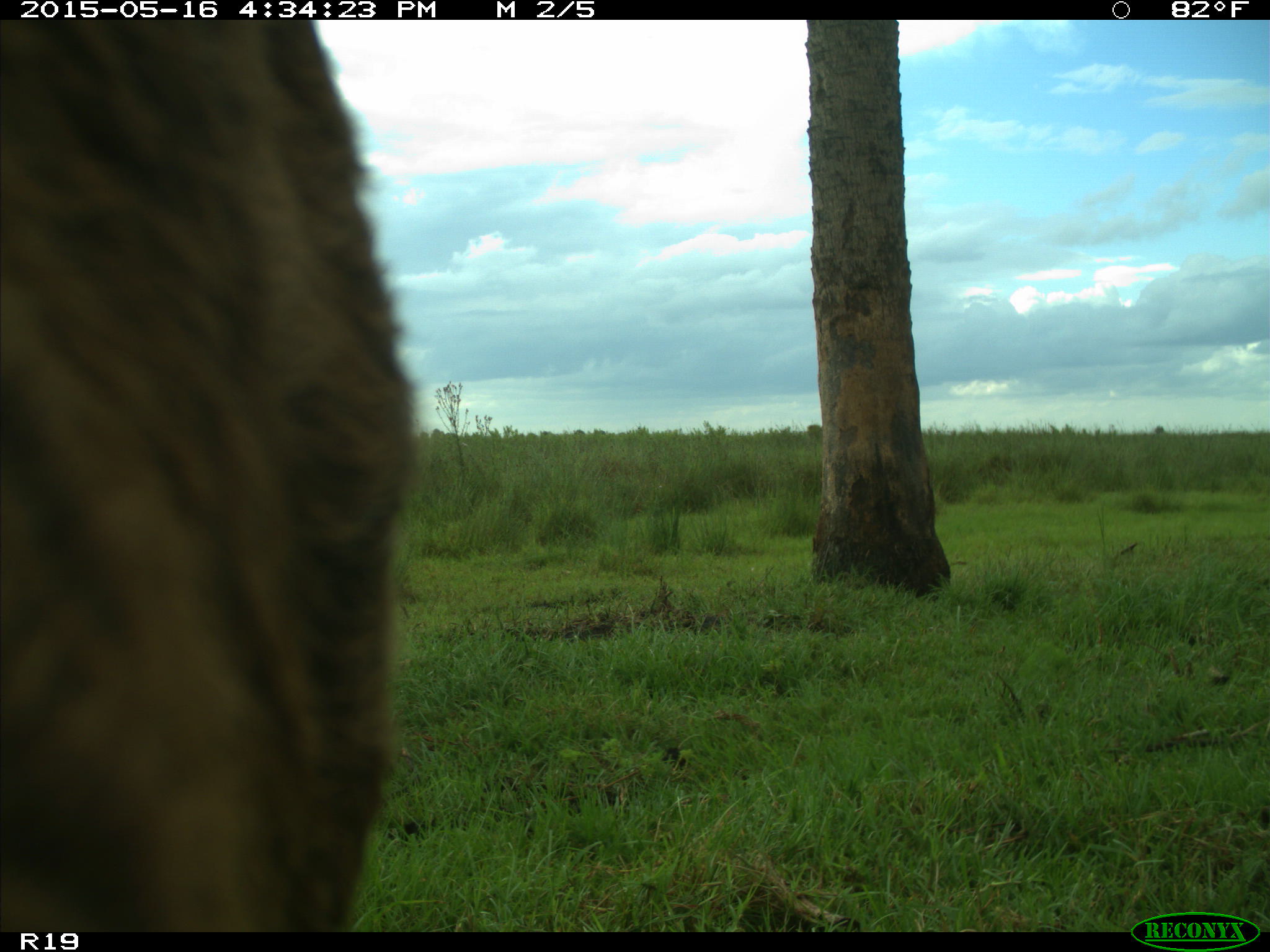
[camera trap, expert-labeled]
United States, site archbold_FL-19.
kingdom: Animalia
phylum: Chordata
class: Mammalia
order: Artiodactyla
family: Bovidae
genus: Bos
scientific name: Bos taurus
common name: domestic cow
Bos taurus (domestic cow).